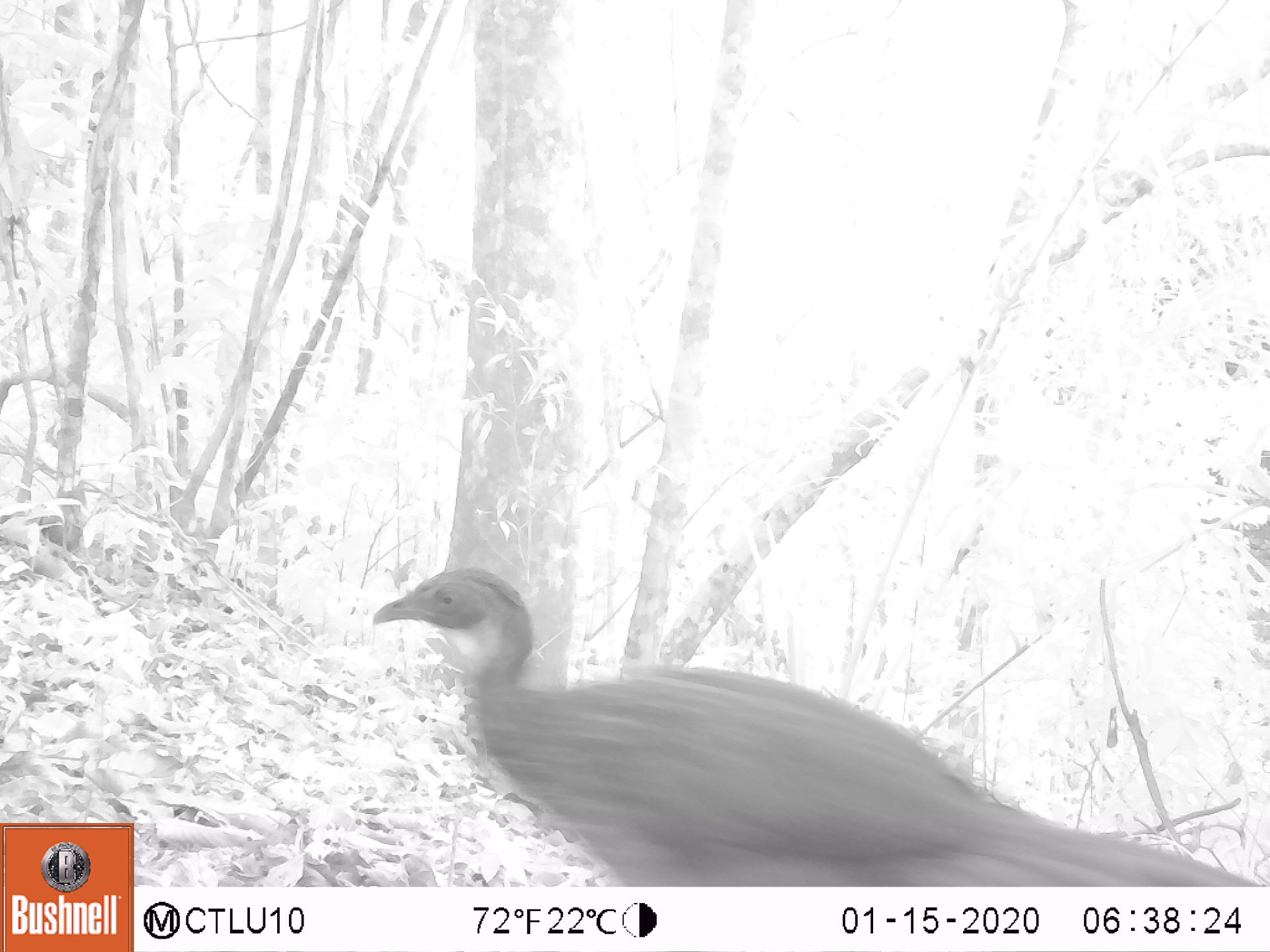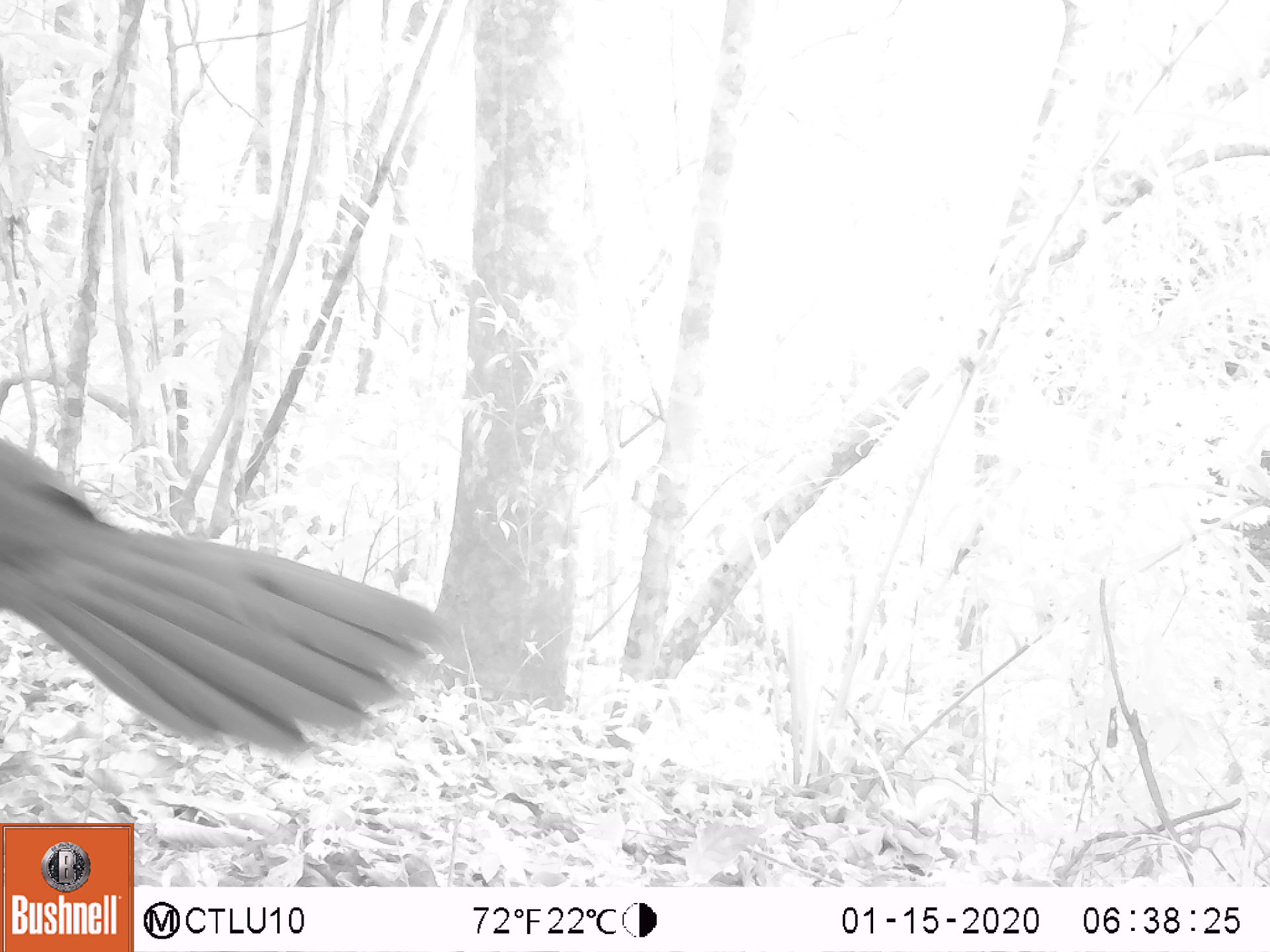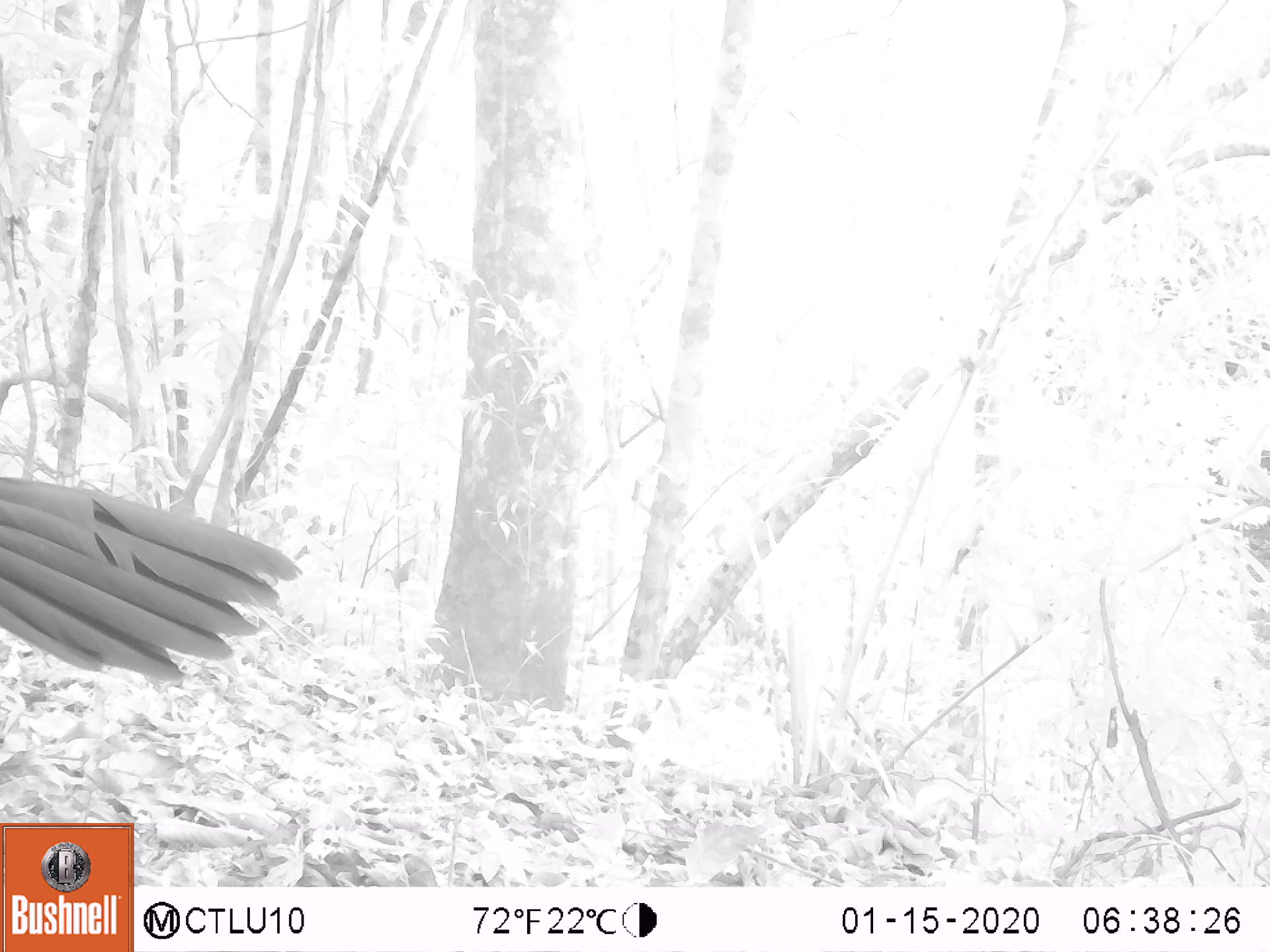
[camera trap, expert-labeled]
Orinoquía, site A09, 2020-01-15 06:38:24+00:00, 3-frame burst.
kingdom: Animalia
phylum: Chordata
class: Aves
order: Galliformes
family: Cracidae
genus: Penelope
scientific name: Penelope jacquacu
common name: spix's guan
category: spixs guan